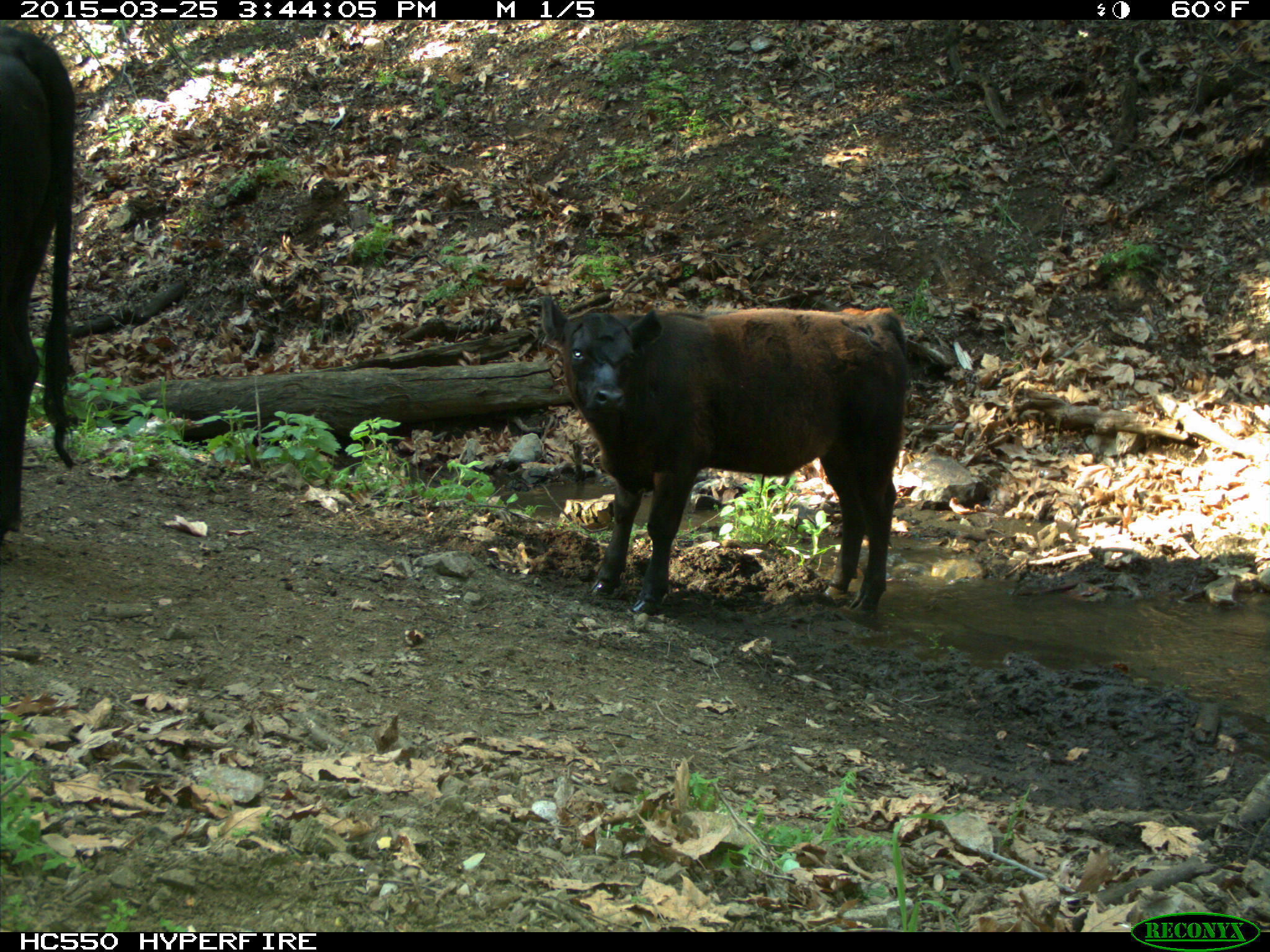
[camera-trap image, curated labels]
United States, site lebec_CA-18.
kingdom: Animalia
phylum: Chordata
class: Mammalia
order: Artiodactyla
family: Bovidae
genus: Bos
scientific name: Bos taurus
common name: domestic cow